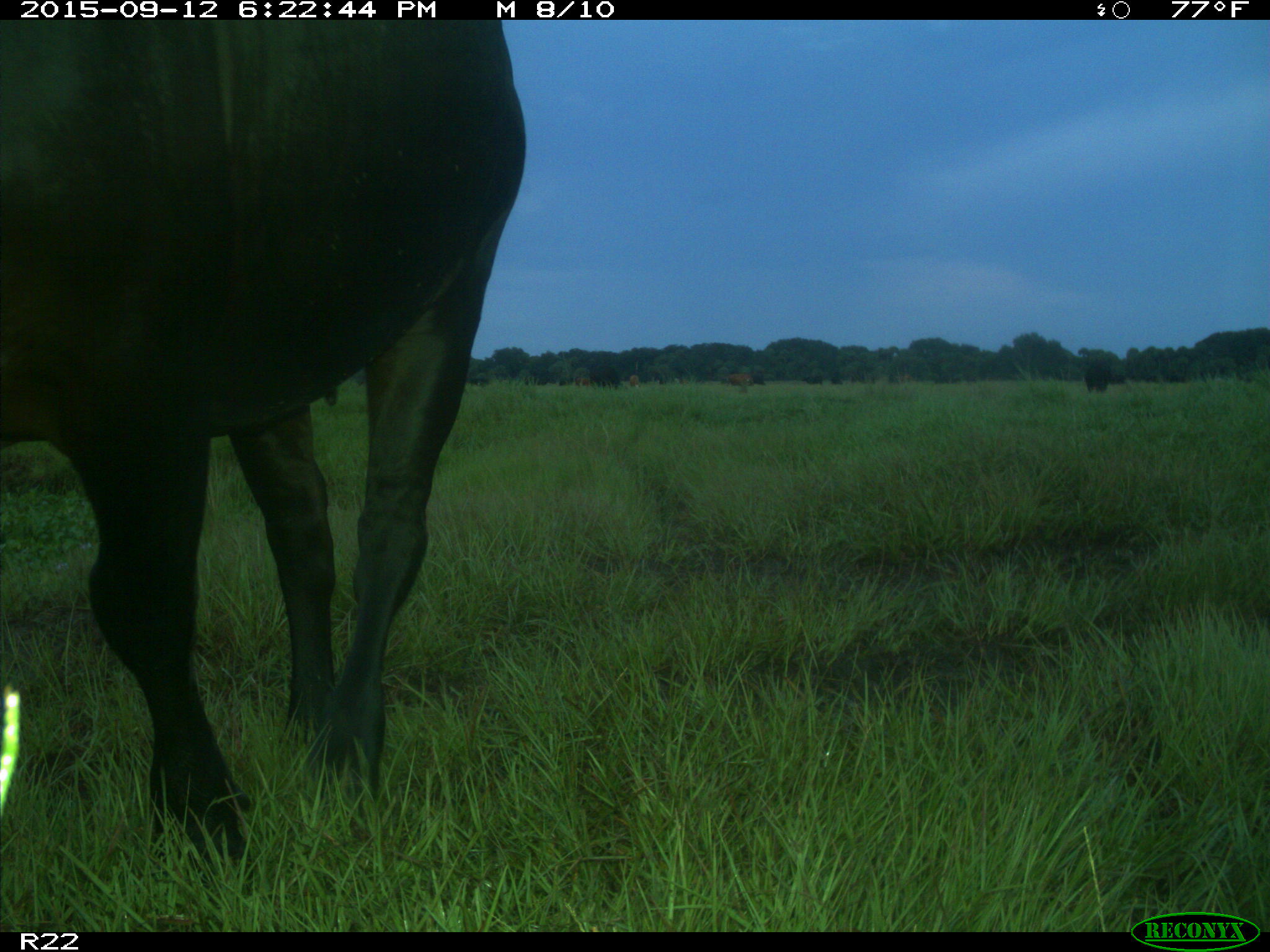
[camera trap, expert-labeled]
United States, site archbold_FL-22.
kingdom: Animalia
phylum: Chordata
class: Mammalia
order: Artiodactyla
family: Bovidae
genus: Bos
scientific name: Bos taurus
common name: domestic cow